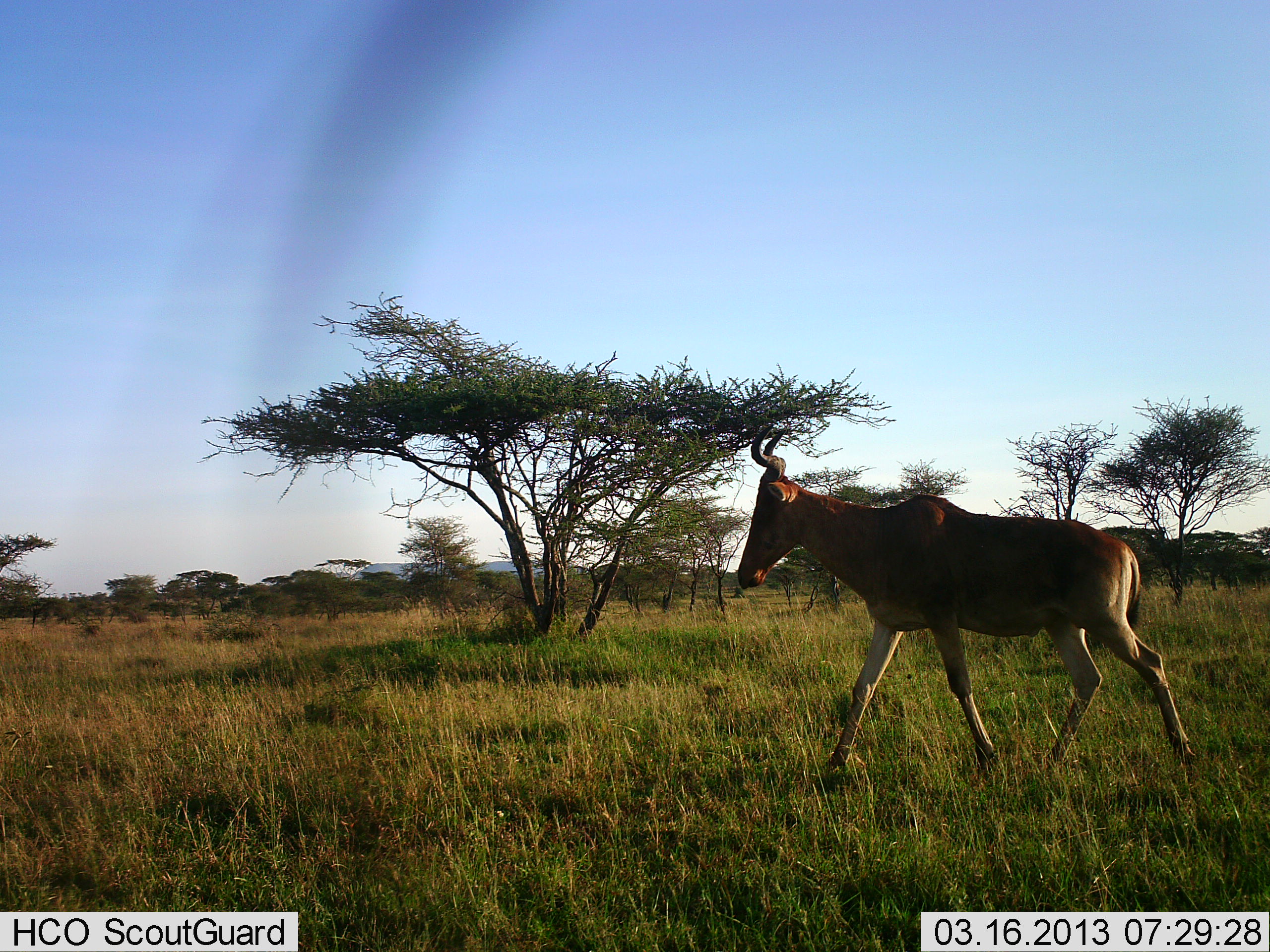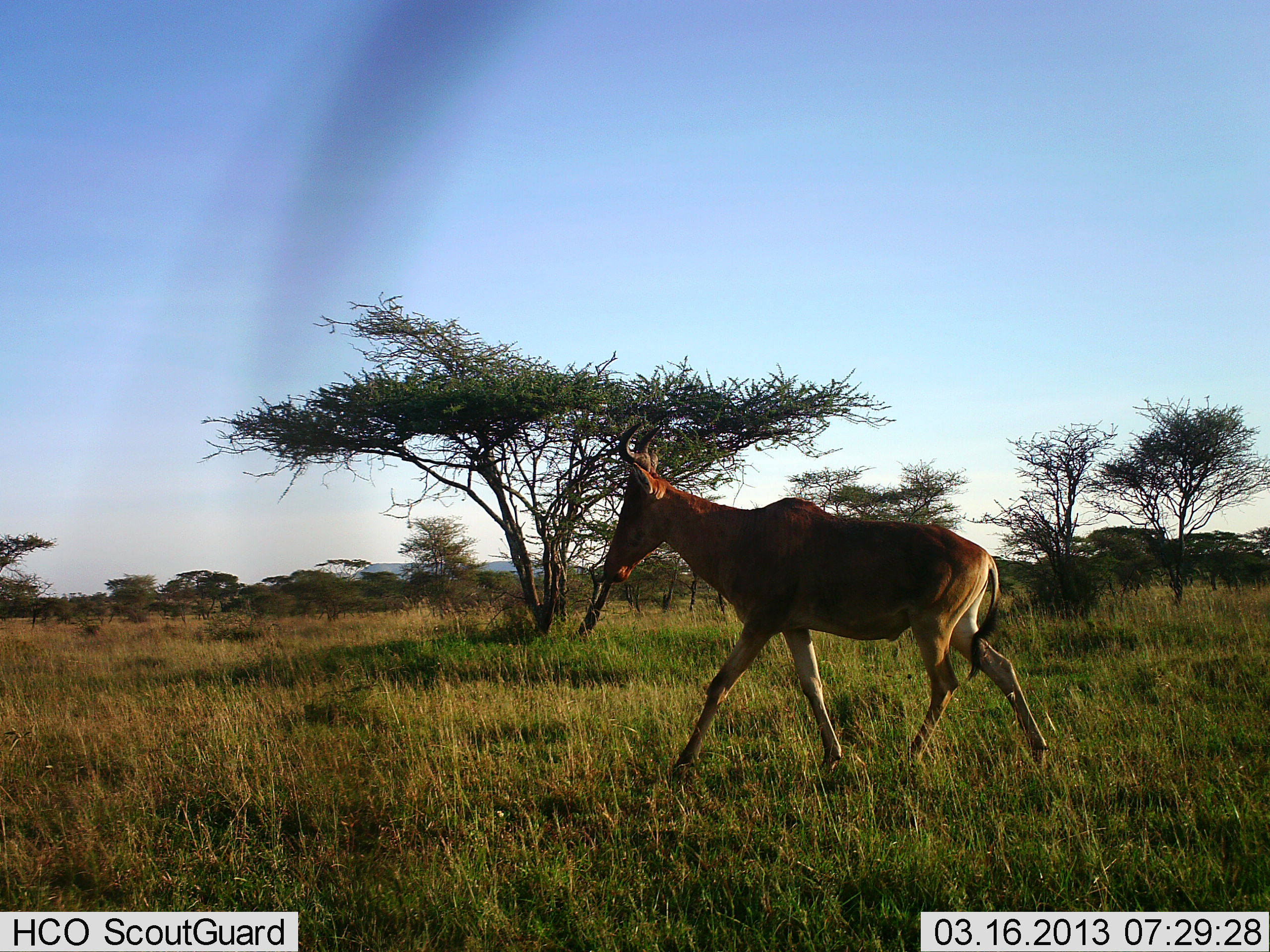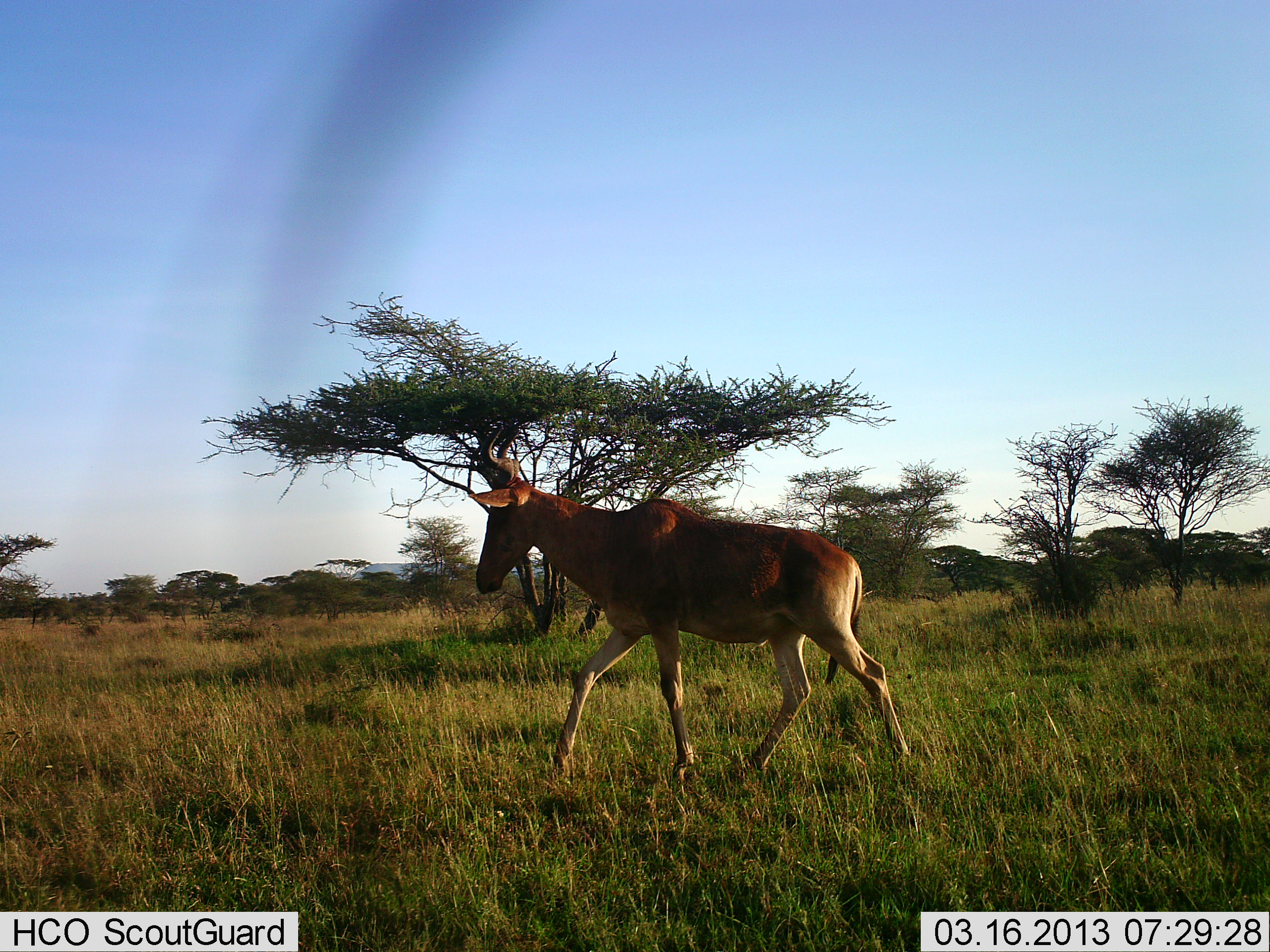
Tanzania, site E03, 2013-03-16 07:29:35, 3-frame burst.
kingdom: Animalia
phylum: Chordata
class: Mammalia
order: Artiodactyla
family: Bovidae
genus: Alcelaphus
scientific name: Alcelaphus buselaphus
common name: hartebeest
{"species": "hartebeest (Alcelaphus buselaphus)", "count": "1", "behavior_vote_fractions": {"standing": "0%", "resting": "0%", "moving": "96%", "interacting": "0%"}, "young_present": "0%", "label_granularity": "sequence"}